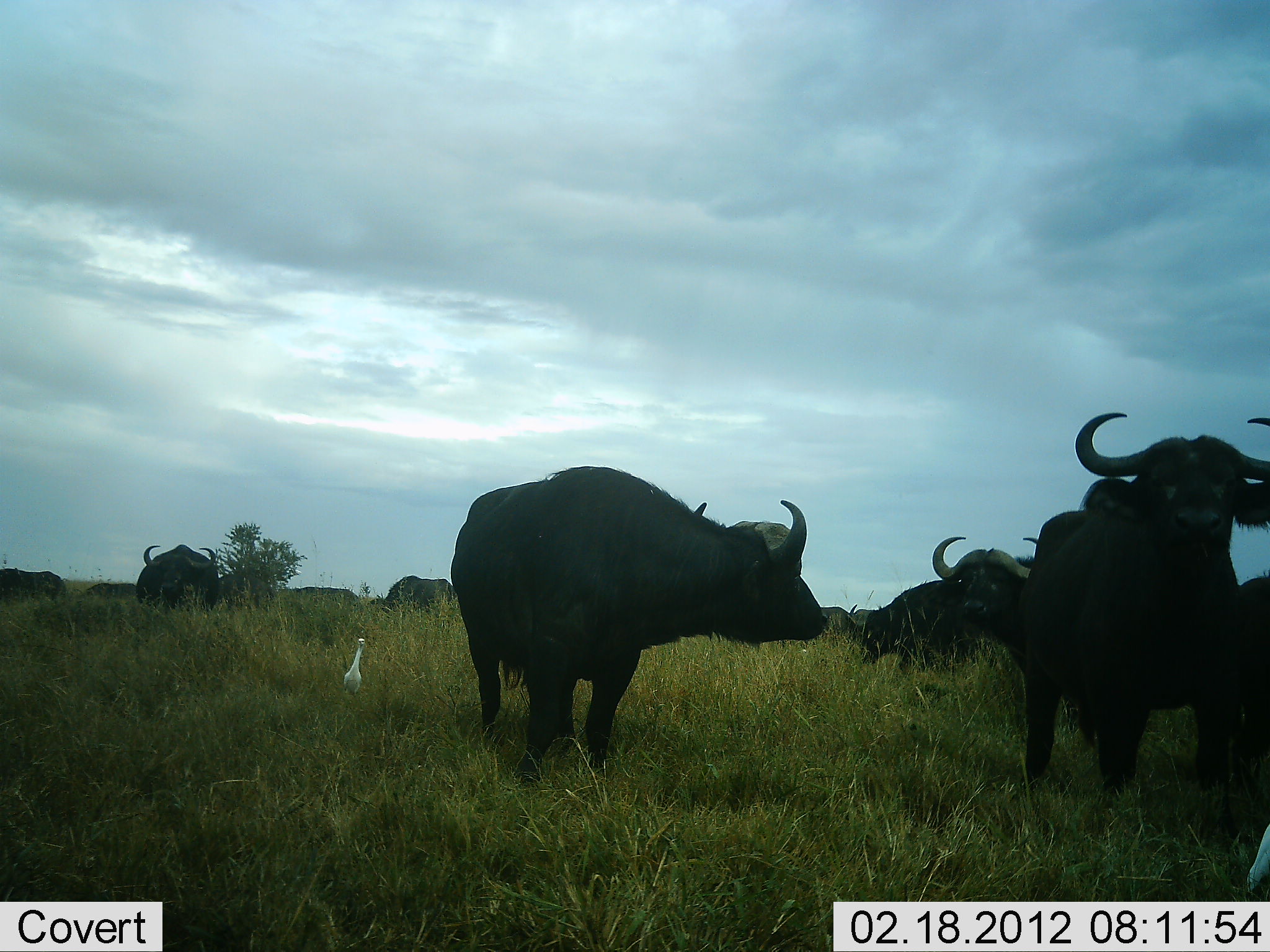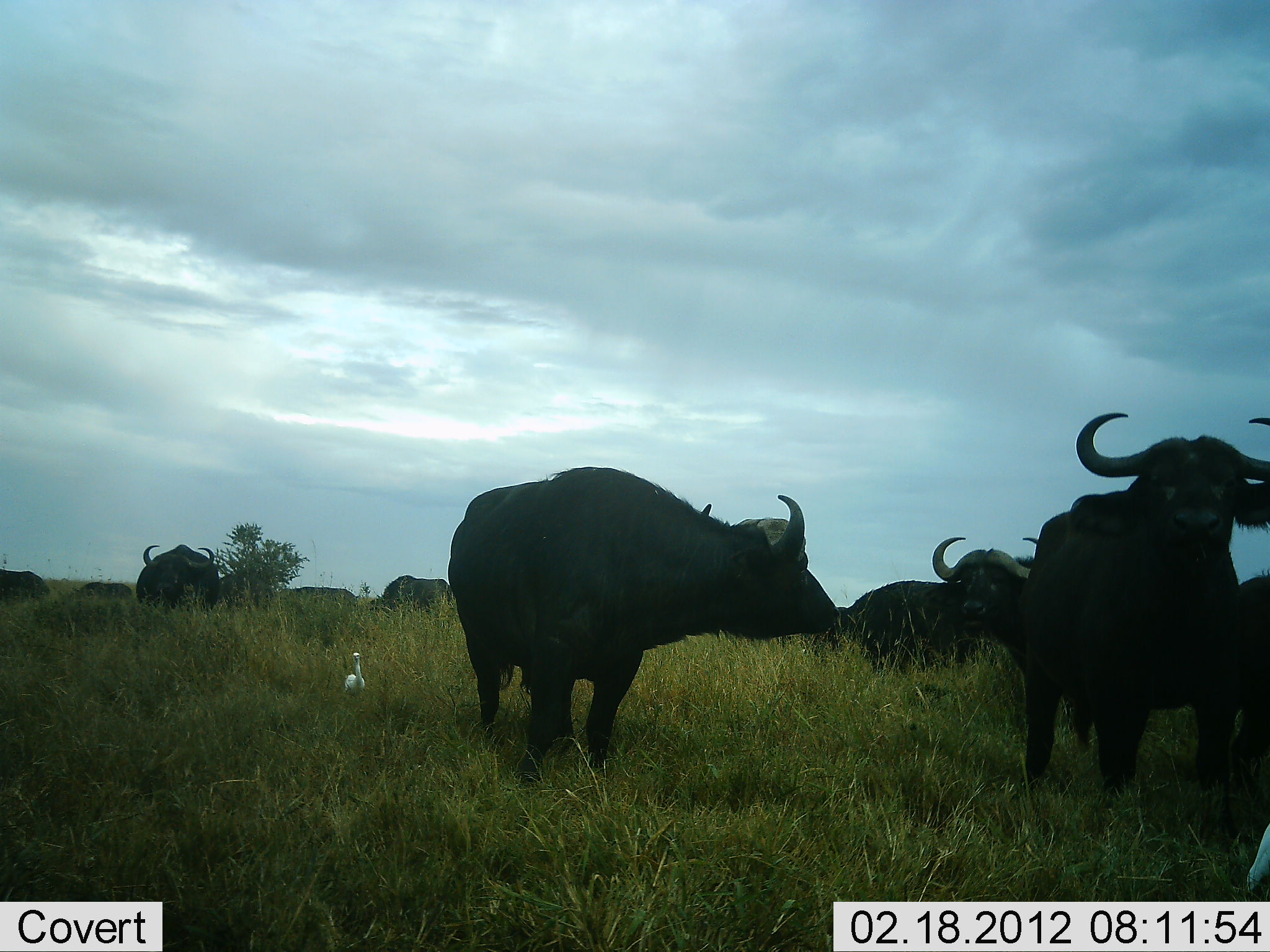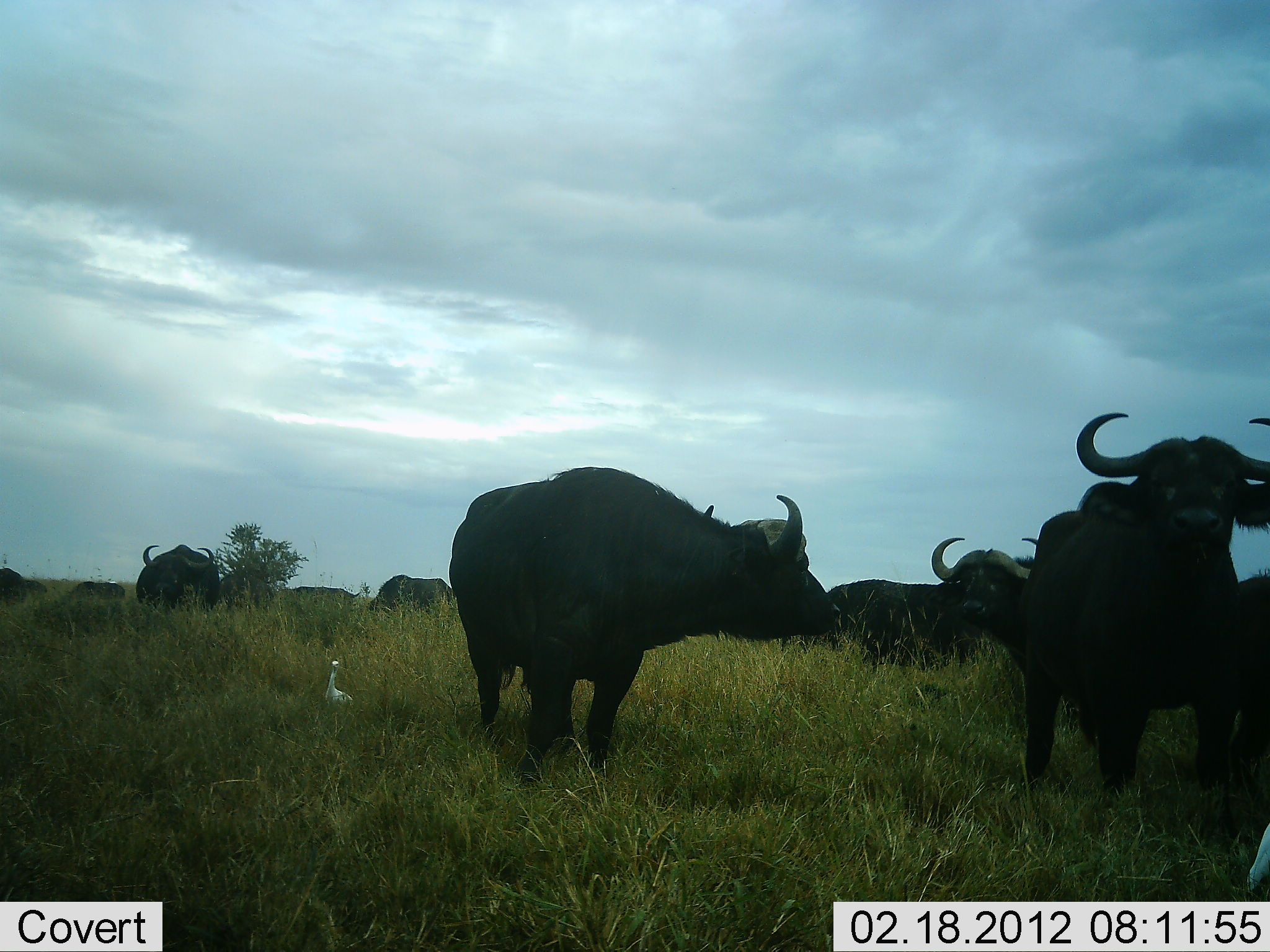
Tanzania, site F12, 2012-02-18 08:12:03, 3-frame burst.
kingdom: Animalia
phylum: Chordata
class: Mammalia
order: Artiodactyla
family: Bovidae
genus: Syncerus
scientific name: Syncerus caffer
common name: cape buffalo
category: buffalo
Buffalo (cape buffalo) (Syncerus caffer), count 11-50. Behavior (volunteer vote fractions): standing 100%, resting 12%, moving 40%, interacting 4%. Young present (vote fraction): 0%. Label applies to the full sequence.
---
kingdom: Animalia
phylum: Chordata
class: Aves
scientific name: Aves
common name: bird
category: otherbird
Otherbird (bird) (Aves), count 1. Behavior (volunteer vote fractions): standing 76%, resting 0%, moving 29%, interacting 0%. Young present (vote fraction): 0%. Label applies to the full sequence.